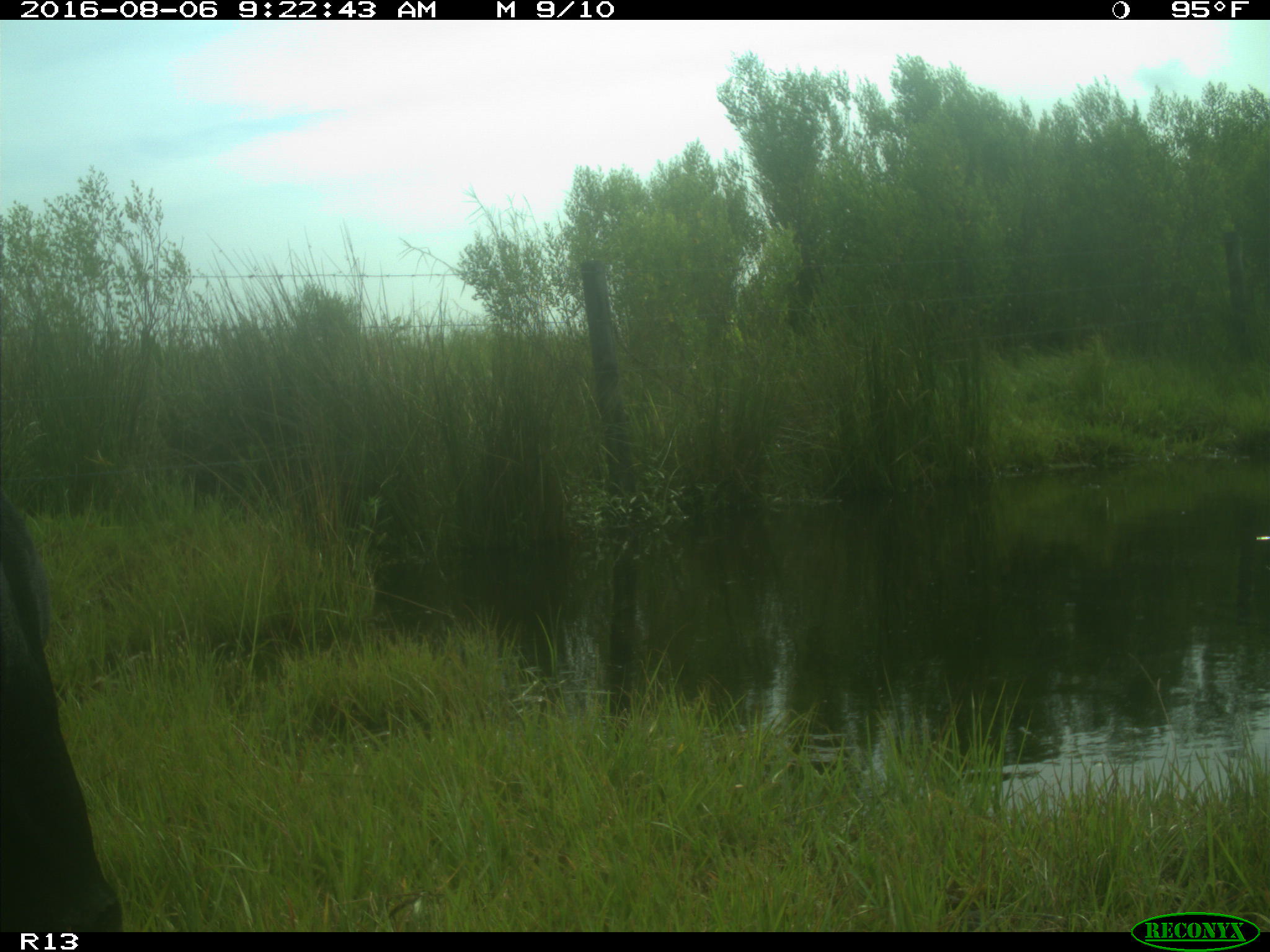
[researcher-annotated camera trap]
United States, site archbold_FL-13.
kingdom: Animalia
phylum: Chordata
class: Mammalia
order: Artiodactyla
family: Bovidae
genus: Bos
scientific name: Bos taurus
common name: domestic cow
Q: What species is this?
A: Bos taurus (domestic cow).